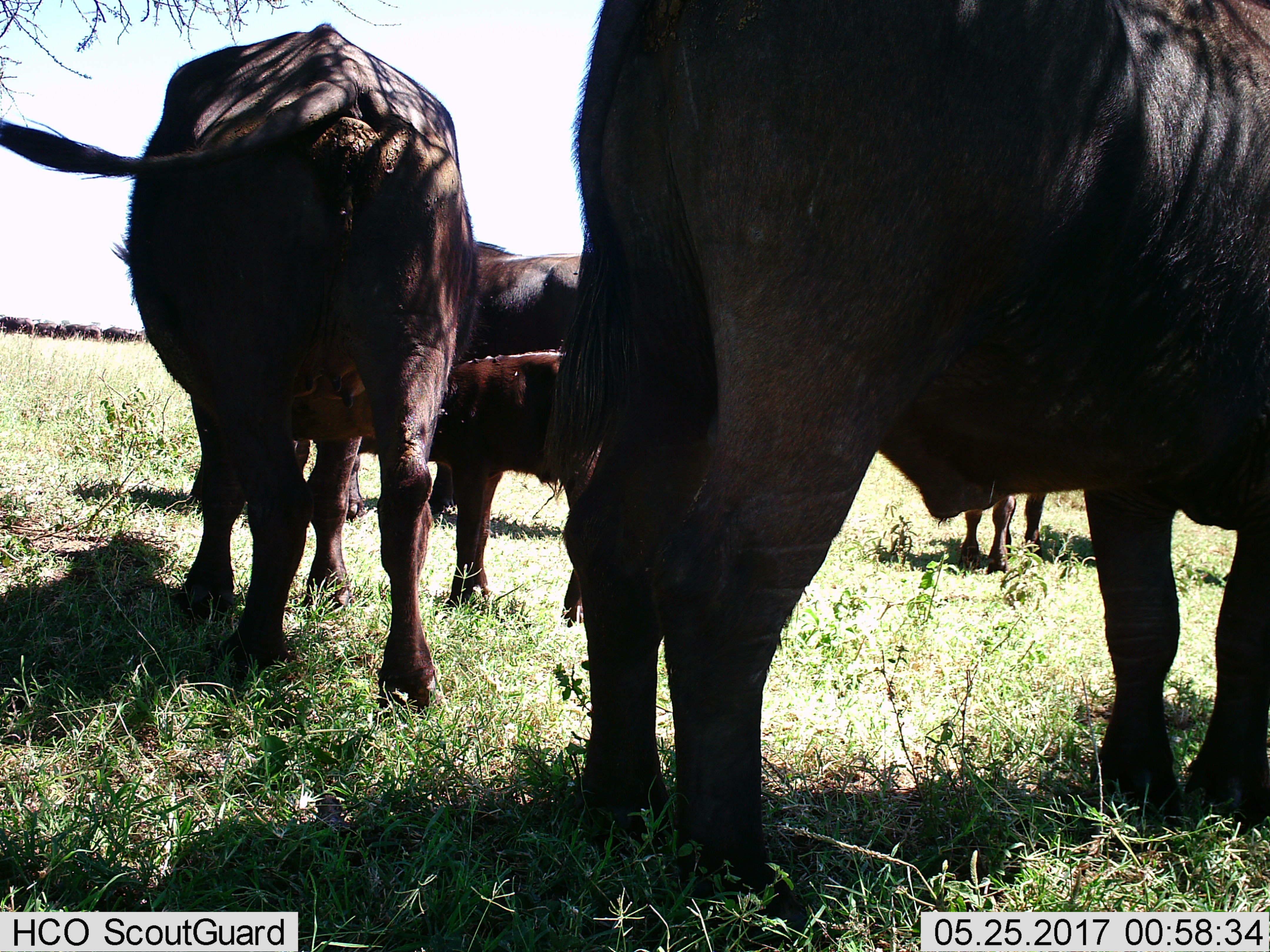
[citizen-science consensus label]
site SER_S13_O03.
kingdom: Animalia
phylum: Chordata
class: Mammalia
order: Artiodactyla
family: Bovidae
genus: Syncerus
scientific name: Syncerus caffer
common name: african buffalo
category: buffalo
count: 5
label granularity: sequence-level